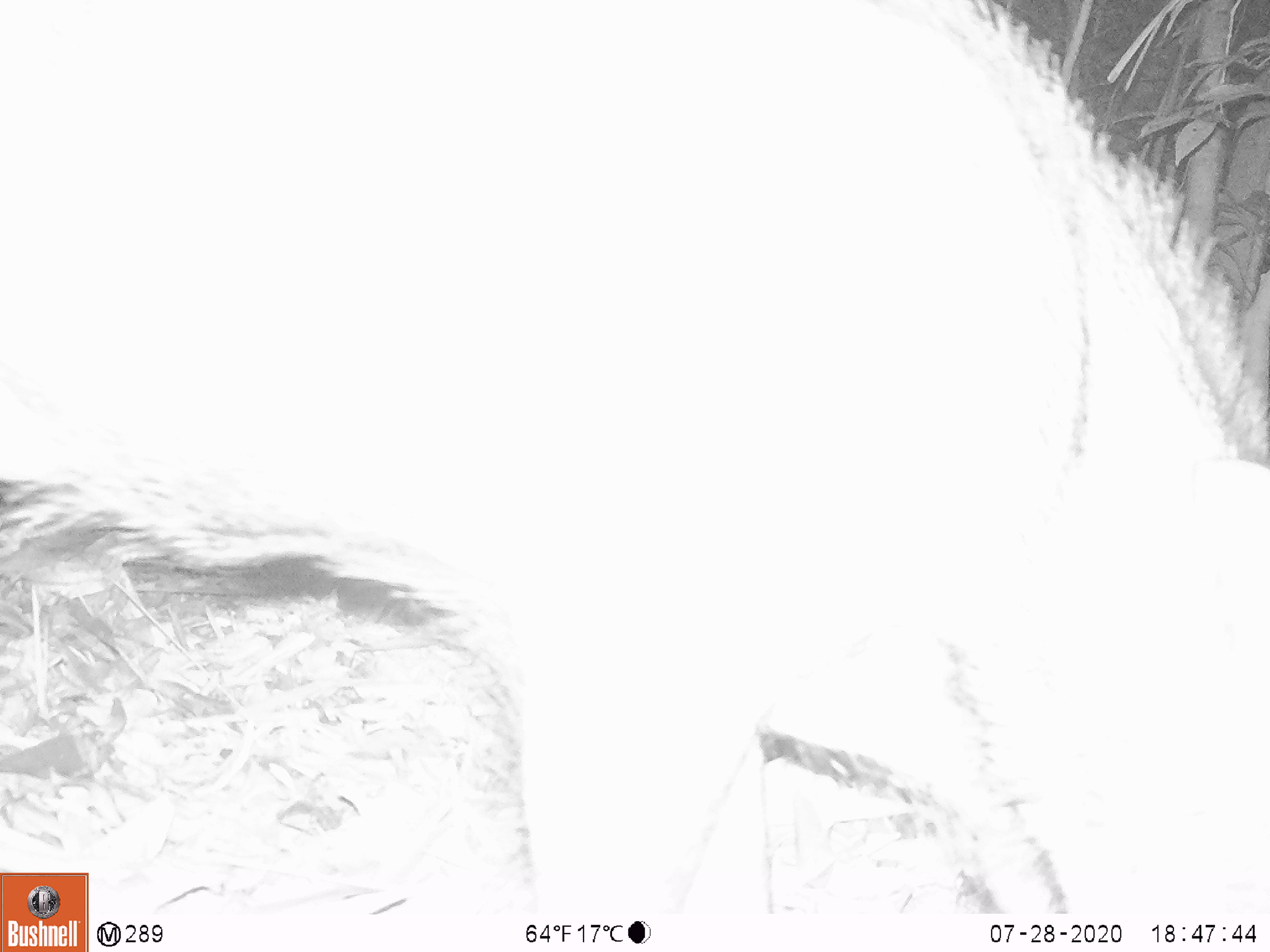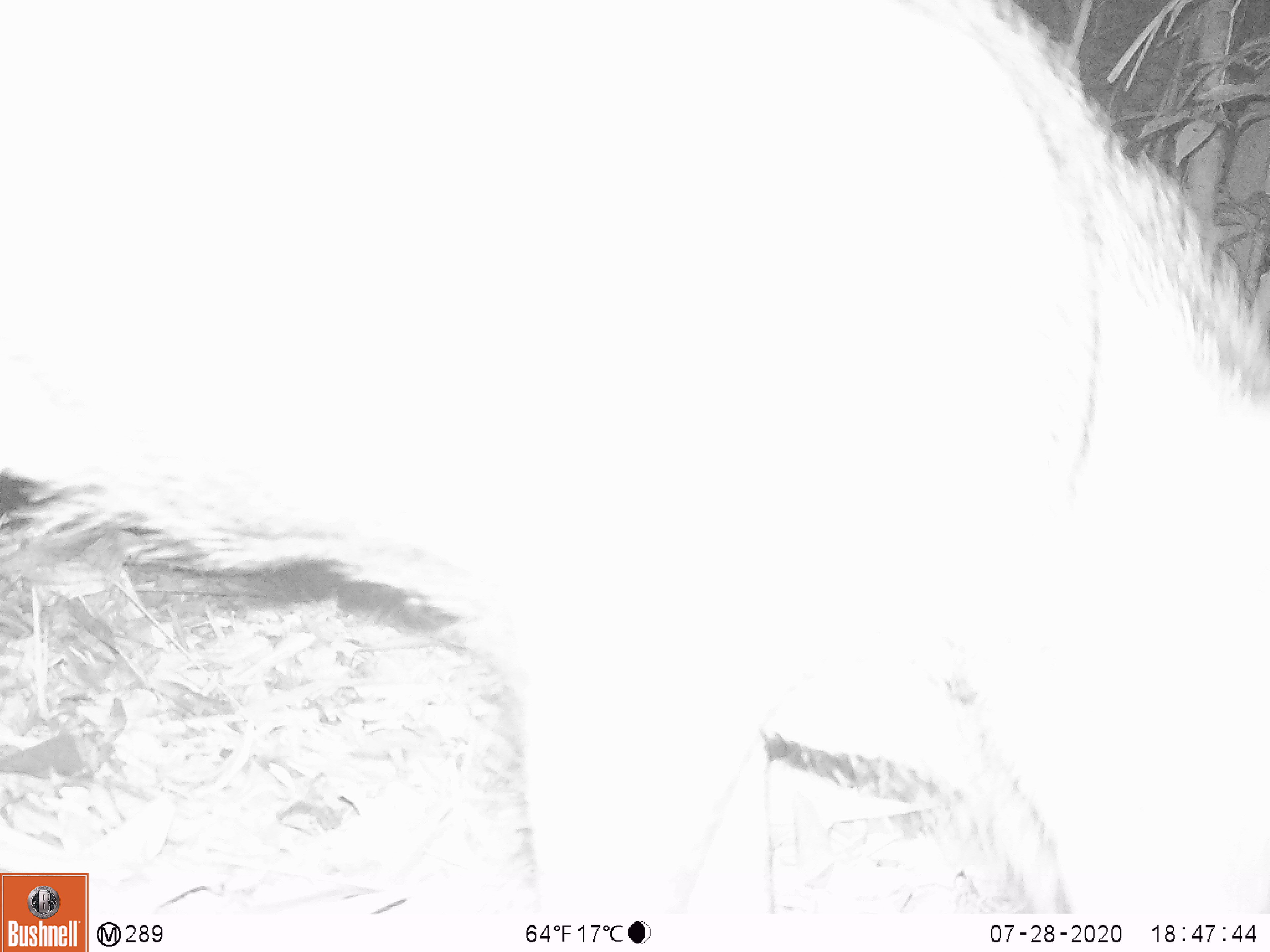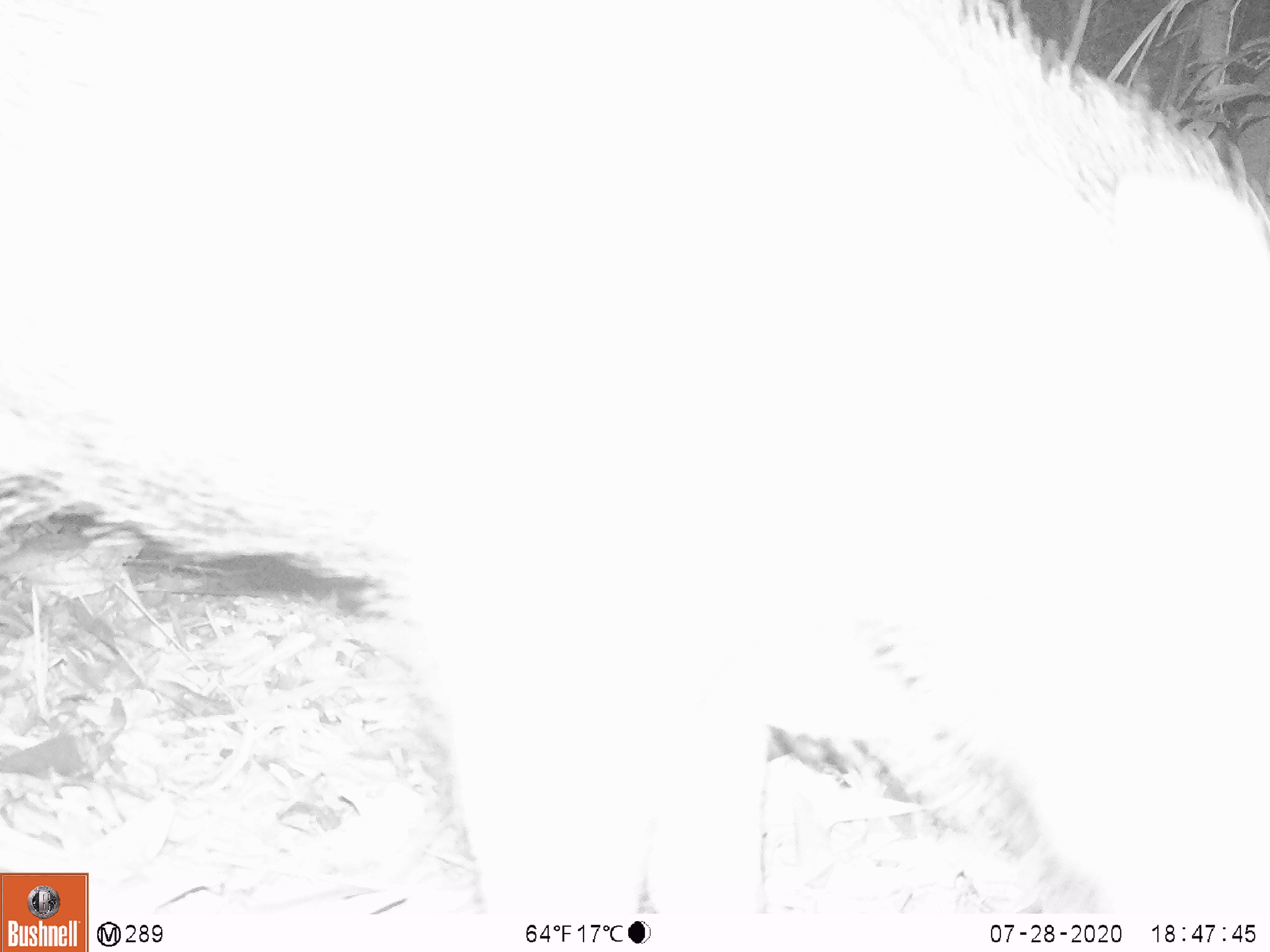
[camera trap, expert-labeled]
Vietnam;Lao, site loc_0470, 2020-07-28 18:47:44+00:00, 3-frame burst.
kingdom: Animalia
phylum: Chordata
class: Mammalia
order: Artiodactyla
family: Suidae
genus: Sus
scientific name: Sus scrofa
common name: eurasian wild pig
Eurasian wild pig (Sus scrofa). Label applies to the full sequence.